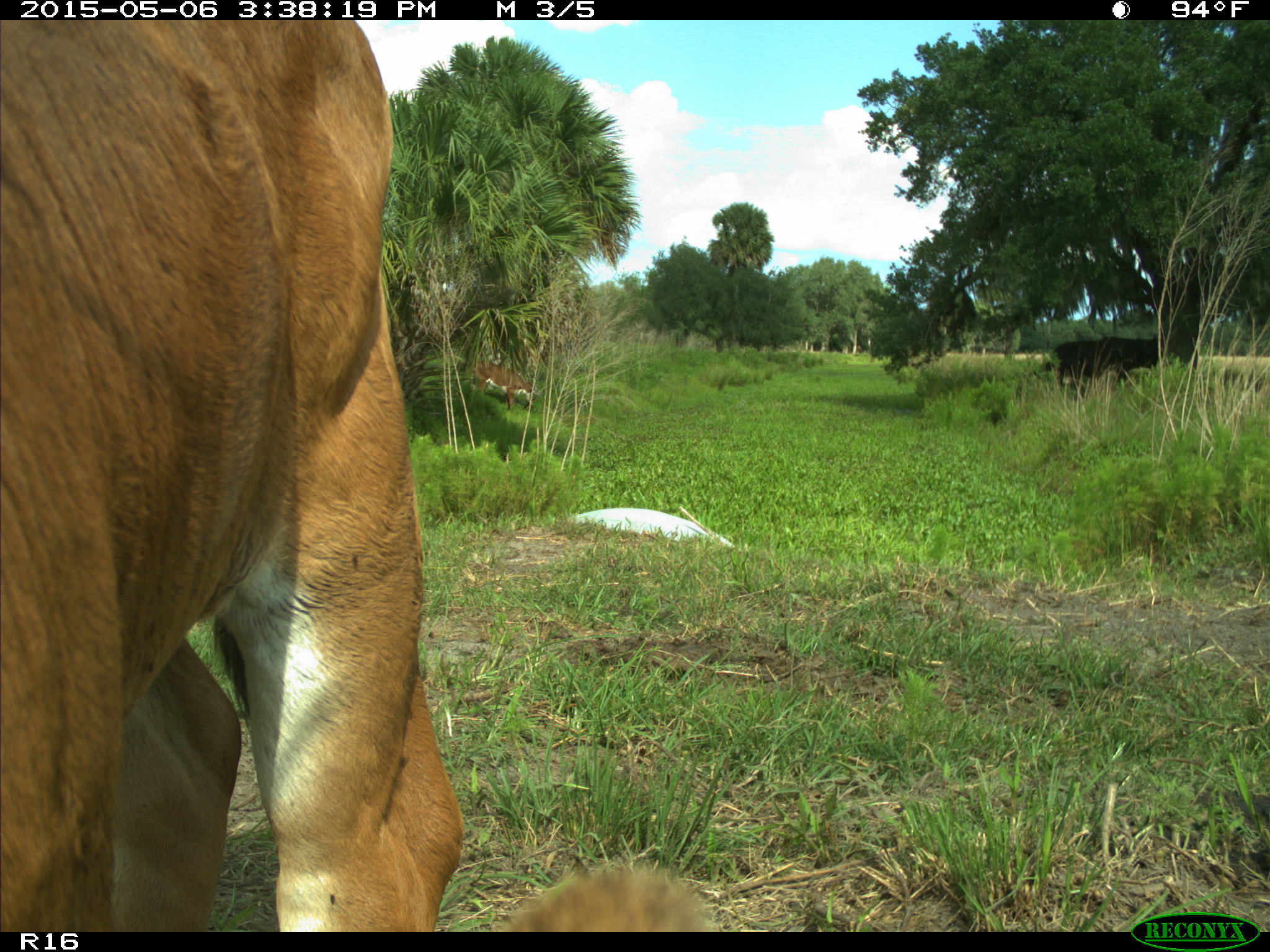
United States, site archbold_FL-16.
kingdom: Animalia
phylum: Chordata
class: Mammalia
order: Artiodactyla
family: Bovidae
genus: Bos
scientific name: Bos taurus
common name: domestic cow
Bos taurus (domestic cow).